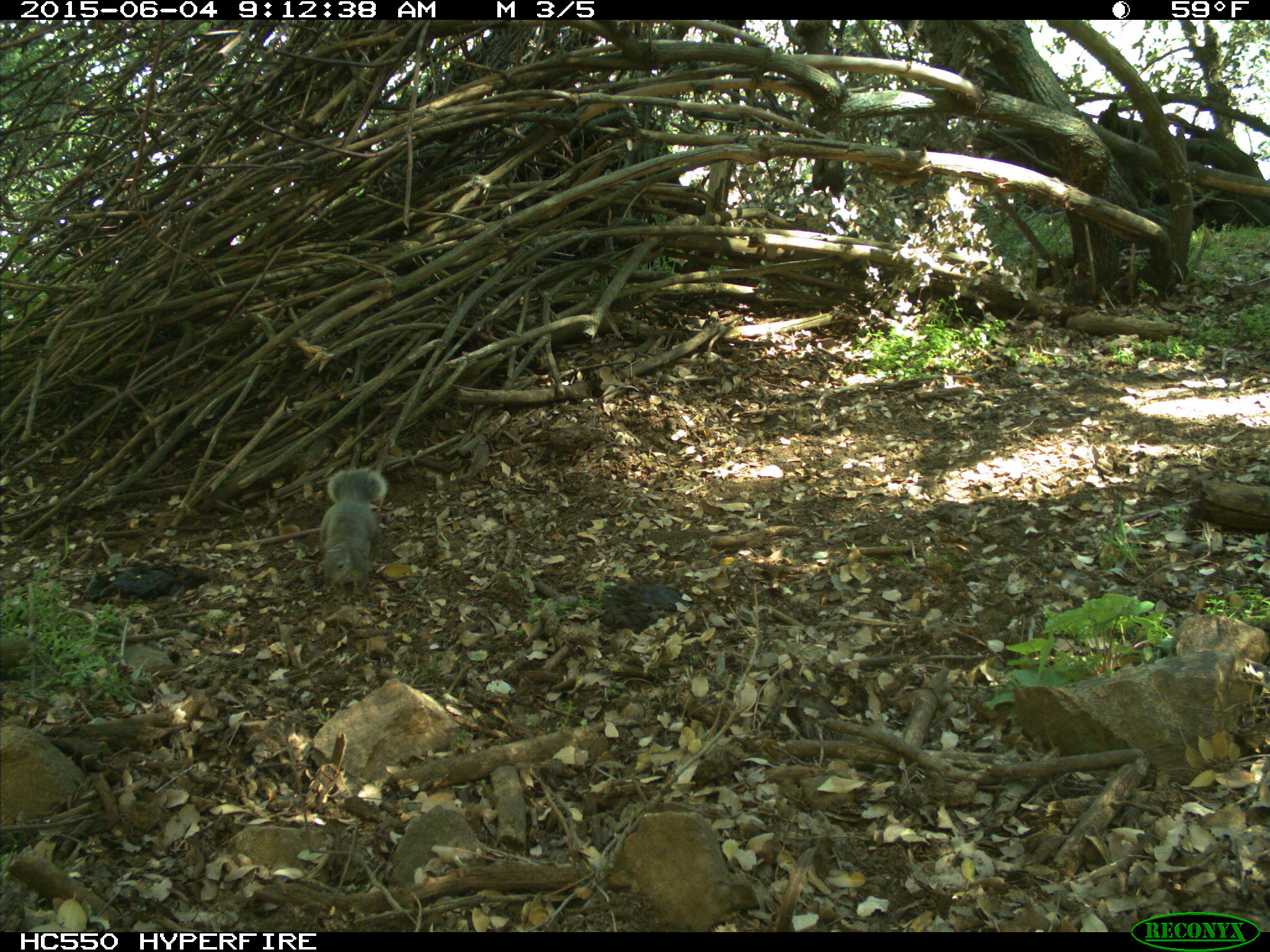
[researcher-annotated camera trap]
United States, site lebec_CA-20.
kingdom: Animalia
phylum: Chordata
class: Mammalia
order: Rodentia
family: Sciuridae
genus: Sciurus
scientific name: Sciurus carolinensis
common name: eastern gray squirrel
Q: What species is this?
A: Sciurus carolinensis (eastern gray squirrel).